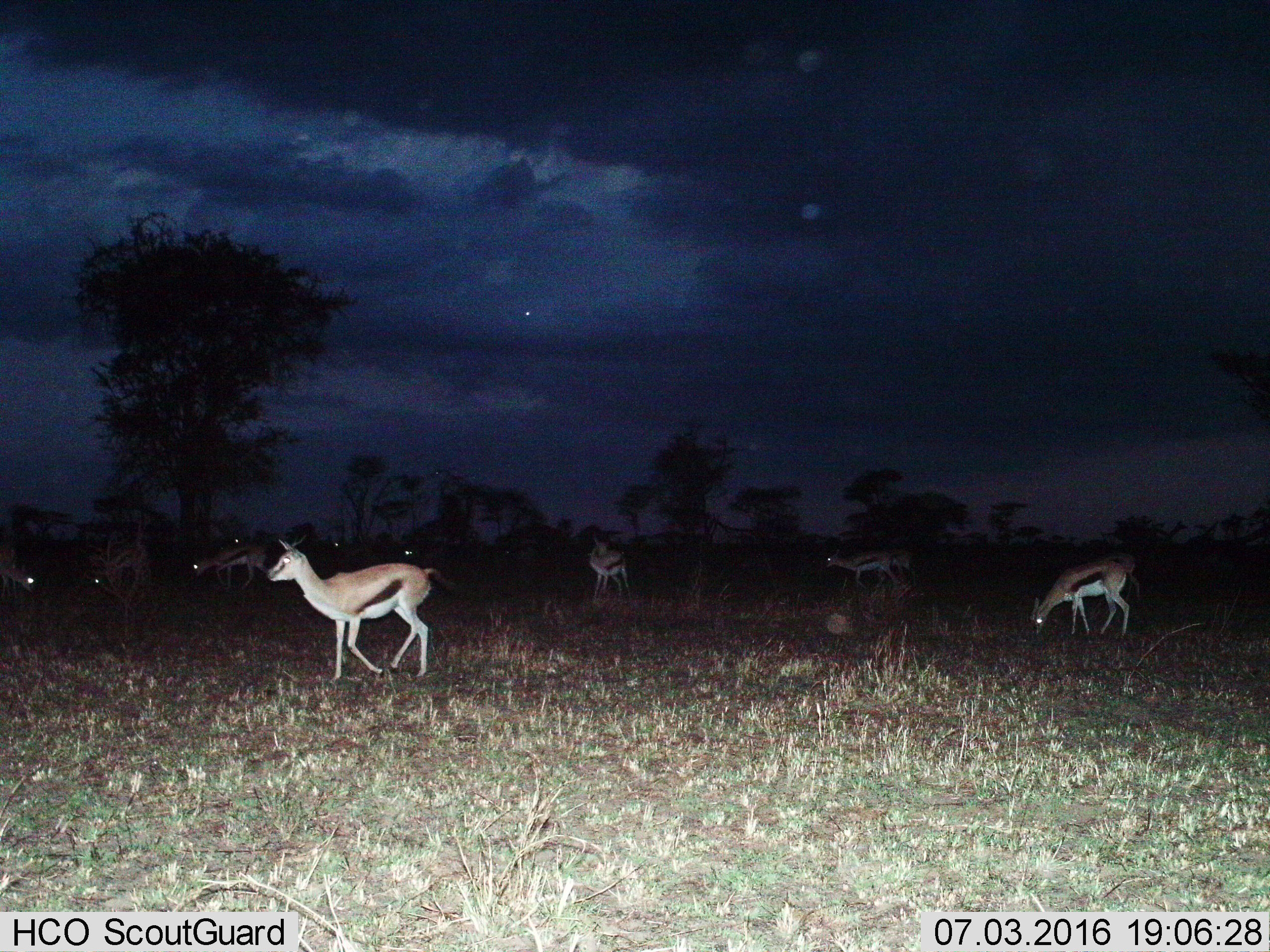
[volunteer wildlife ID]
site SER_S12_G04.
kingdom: Animalia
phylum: Chordata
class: Mammalia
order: Artiodactyla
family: Bovidae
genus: Eudorcas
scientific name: Eudorcas thomsonii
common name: thomson's gazelle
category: gazellethomsons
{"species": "gazellethomsons (thomson's gazelle) (Eudorcas thomsonii)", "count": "10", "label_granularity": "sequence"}